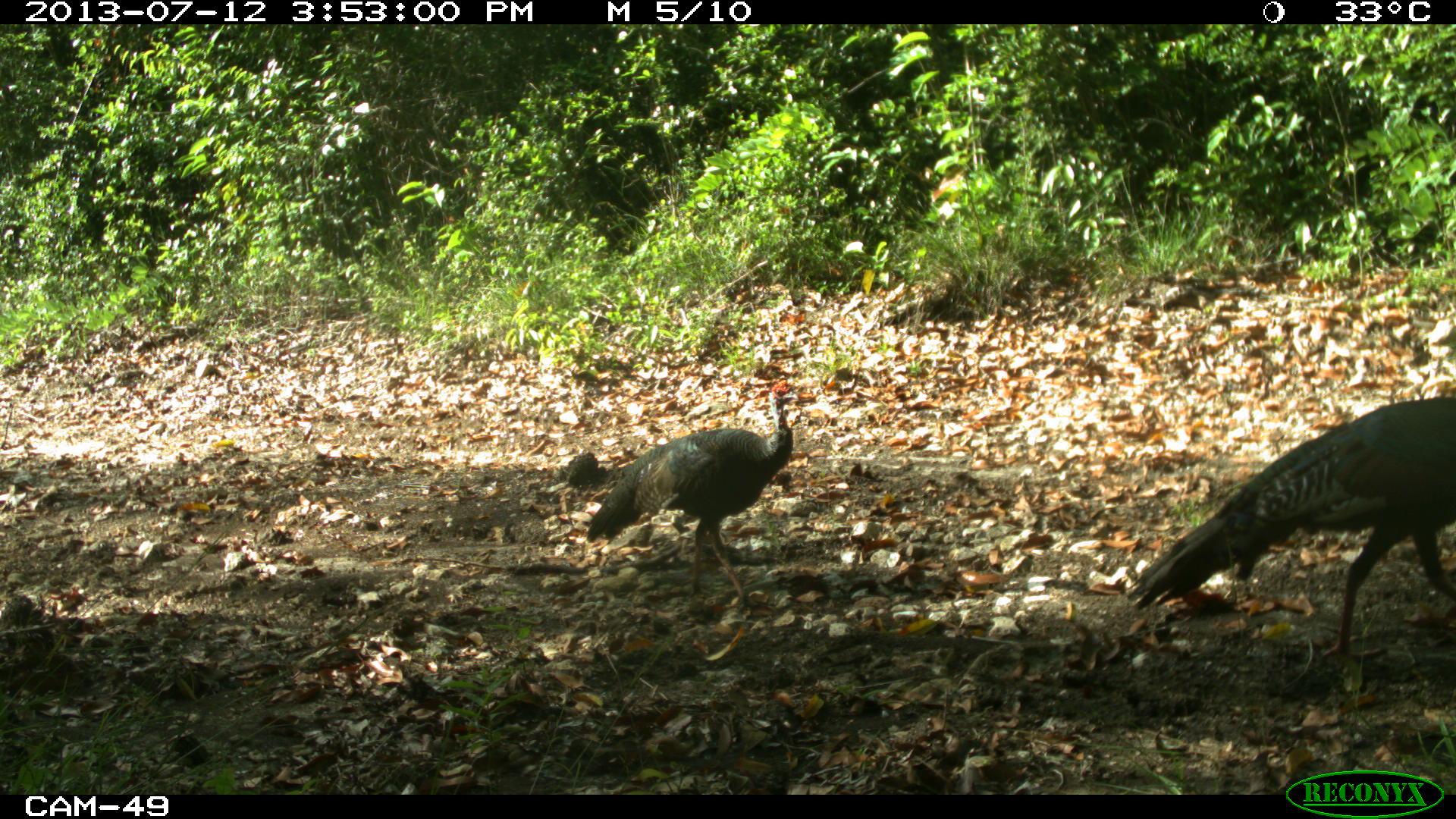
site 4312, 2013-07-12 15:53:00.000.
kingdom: Animalia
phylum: Chordata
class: Aves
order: Galliformes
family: Phasianidae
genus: Meleagris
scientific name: Meleagris ocellata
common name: ocellated turkey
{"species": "Meleagris ocellata (ocellated turkey)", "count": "2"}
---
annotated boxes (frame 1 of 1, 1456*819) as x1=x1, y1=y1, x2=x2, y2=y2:
meleagris ocellata: x1=1123, y1=395, x2=1456, y2=661; x1=581, y1=377, x2=803, y2=619